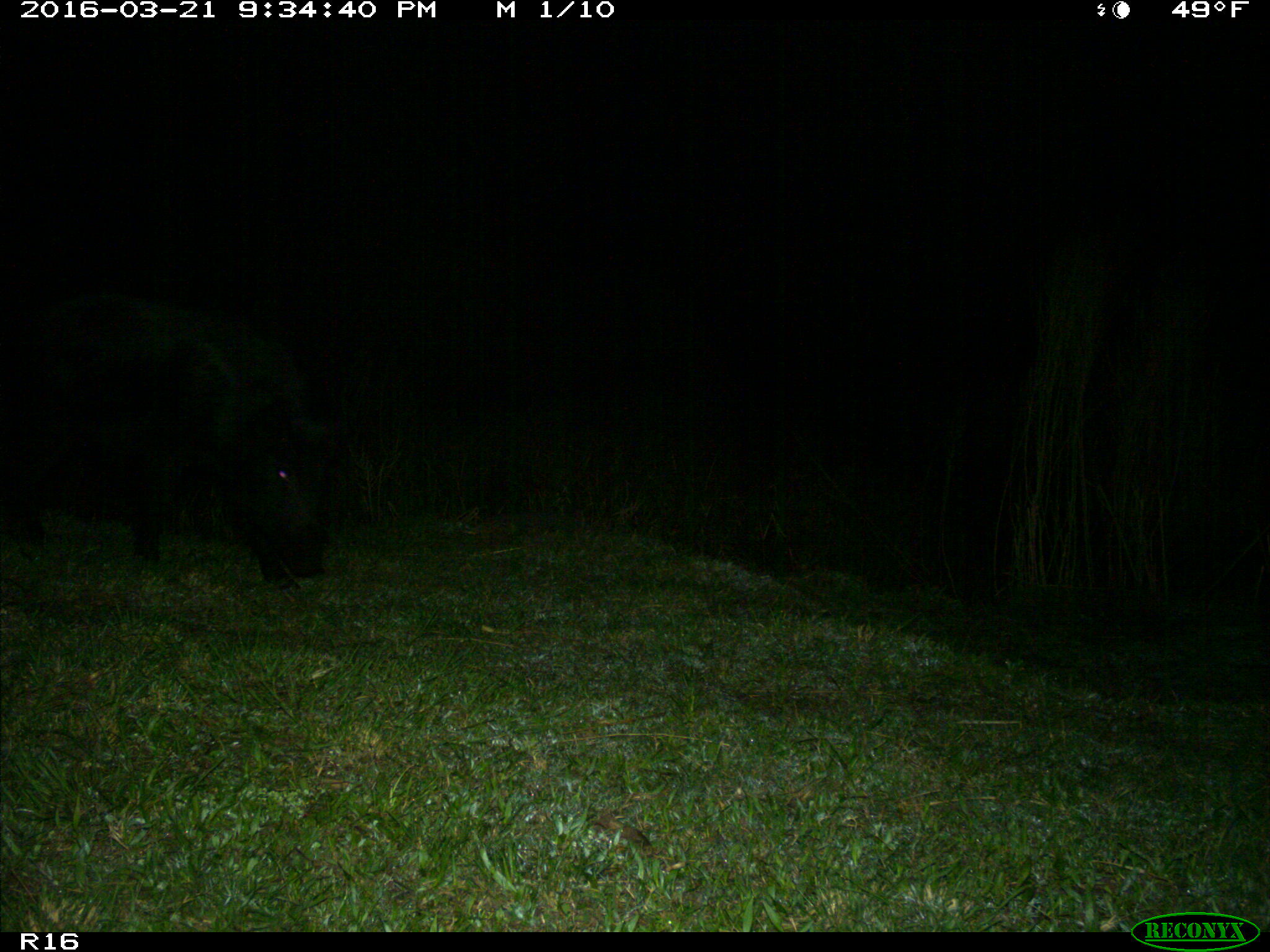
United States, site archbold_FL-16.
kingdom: Animalia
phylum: Chordata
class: Mammalia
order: Artiodactyla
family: Suidae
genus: Sus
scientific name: Sus scrofa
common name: wild boar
Sus scrofa (wild boar).